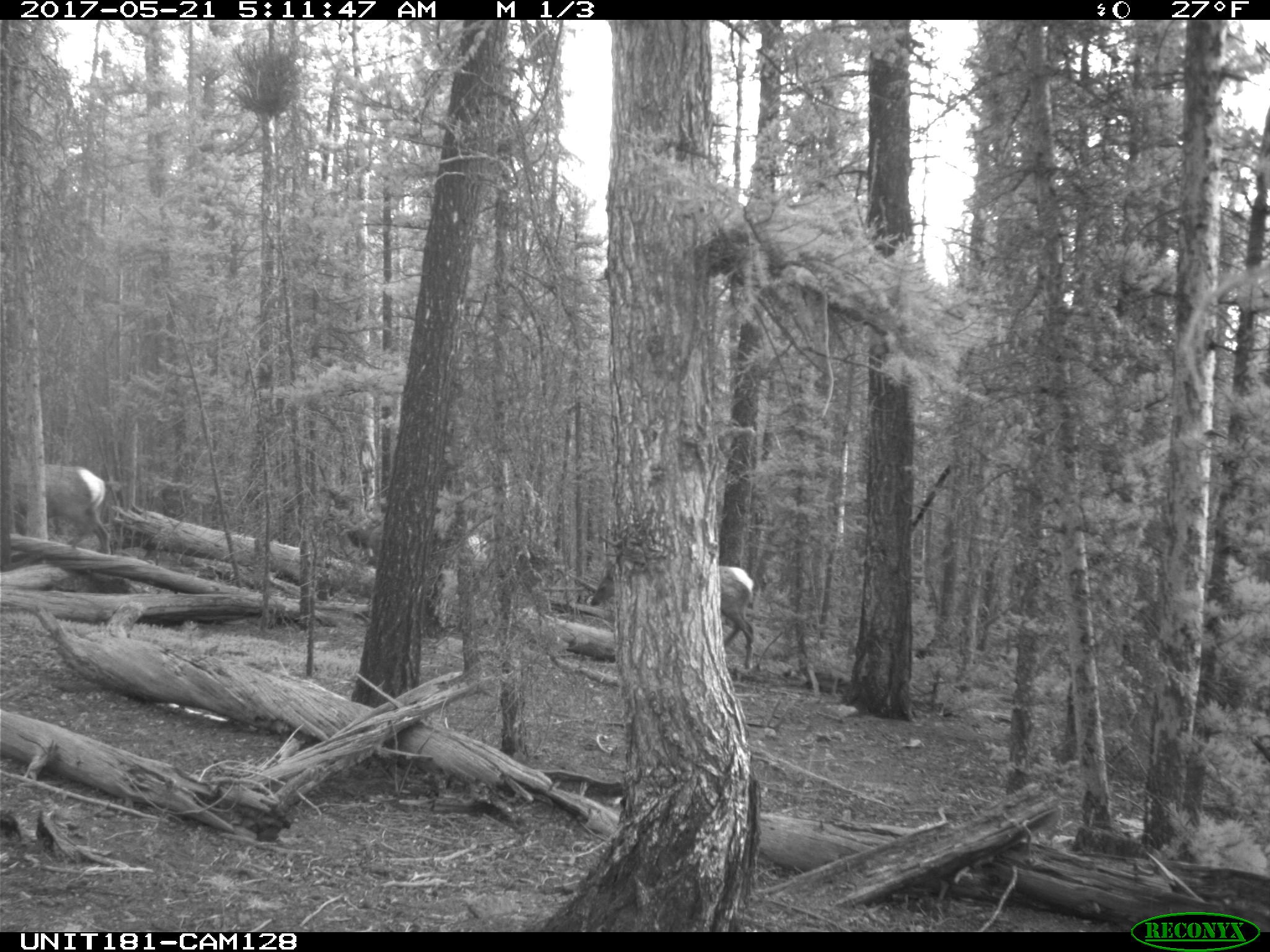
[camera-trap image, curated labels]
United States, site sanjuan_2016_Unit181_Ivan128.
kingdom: Animalia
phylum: Chordata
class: Mammalia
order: Artiodactyla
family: Cervidae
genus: Cervus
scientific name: Cervus elaphus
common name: red deer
Cervus elaphus (red deer).